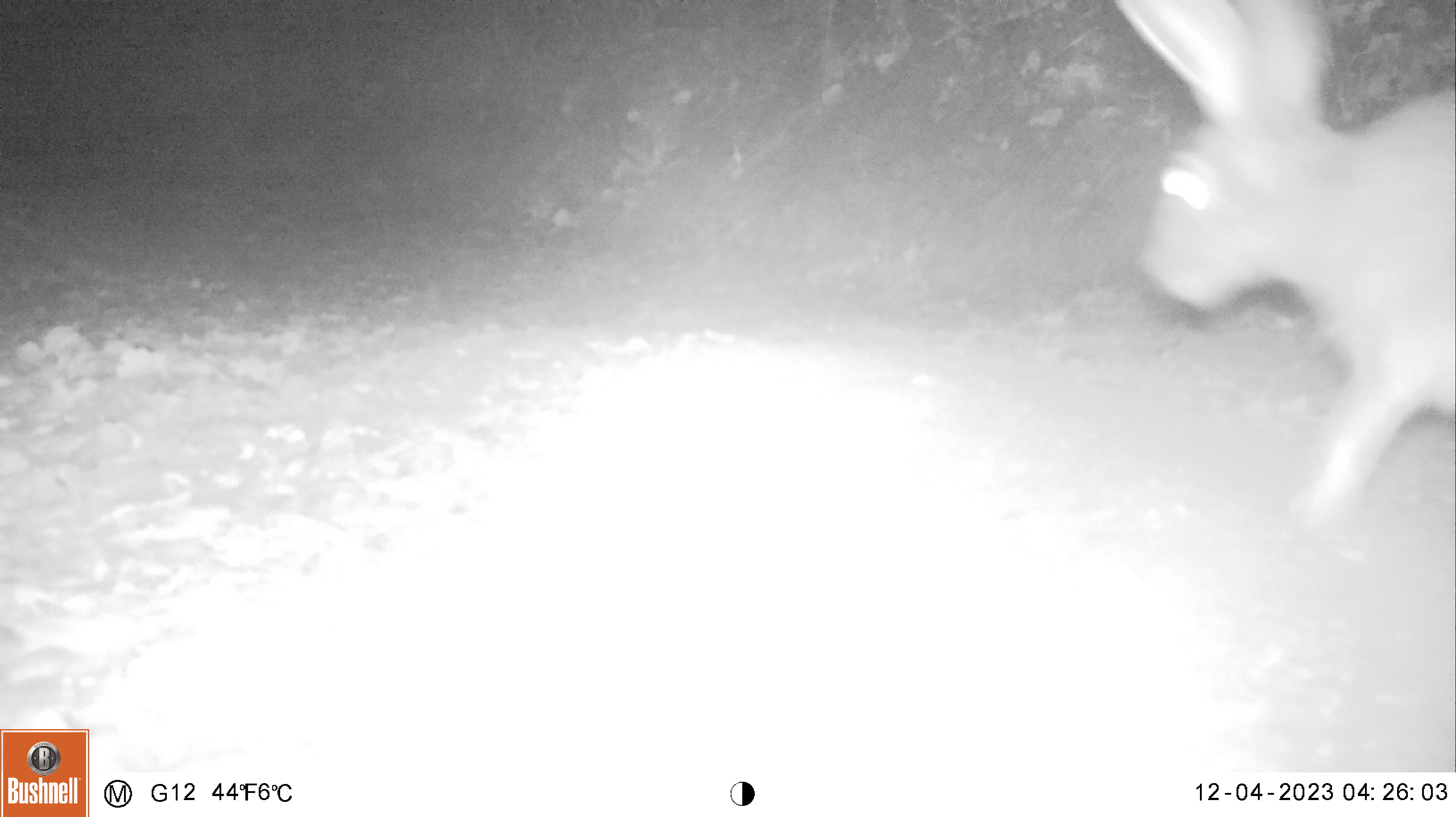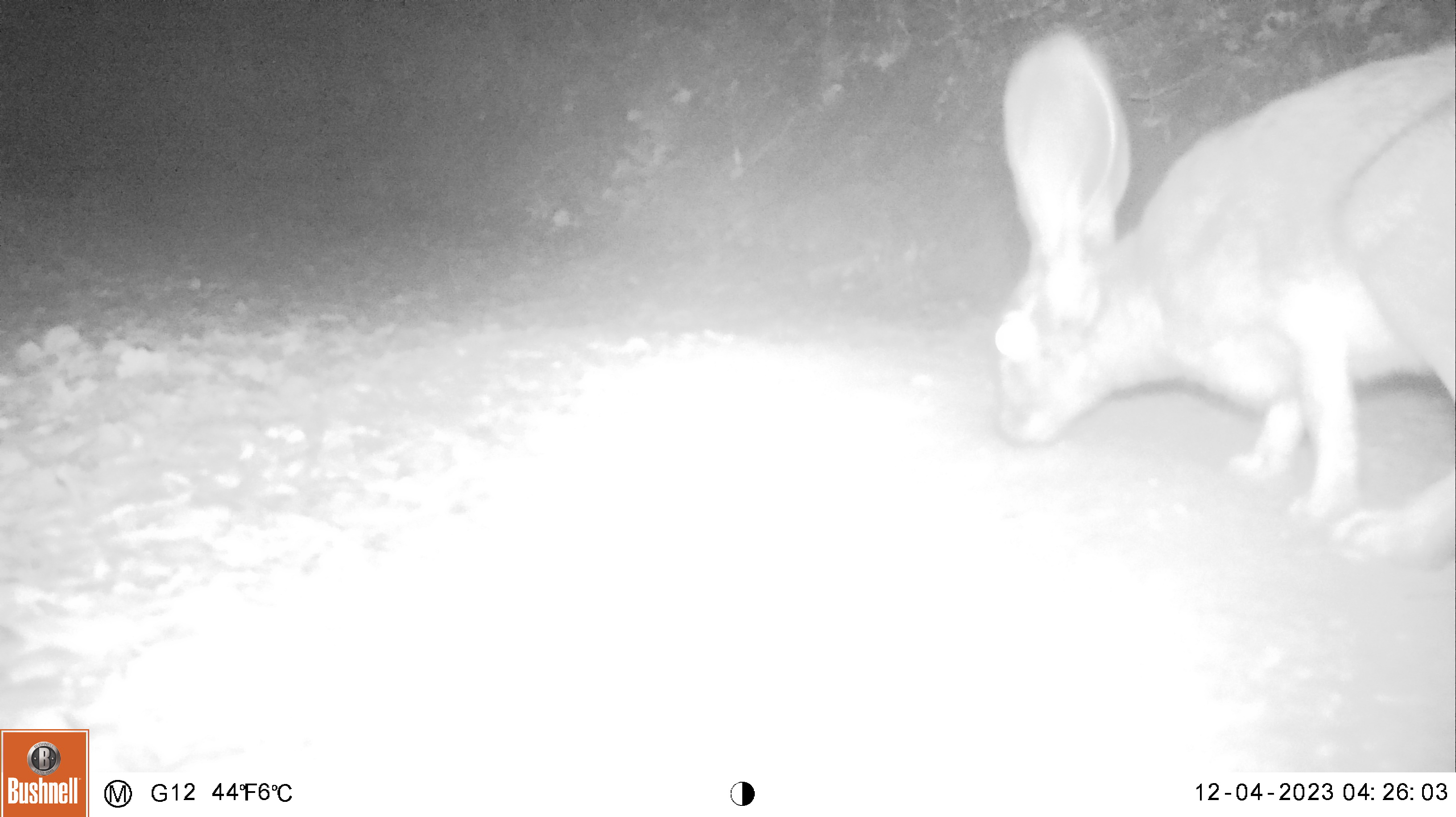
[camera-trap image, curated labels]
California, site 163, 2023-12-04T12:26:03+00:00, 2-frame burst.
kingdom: Animalia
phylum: Chordata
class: Mammalia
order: Lagomorpha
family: Leporidae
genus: Lepus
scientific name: Lepus californicus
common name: black-tailed jackrabbit